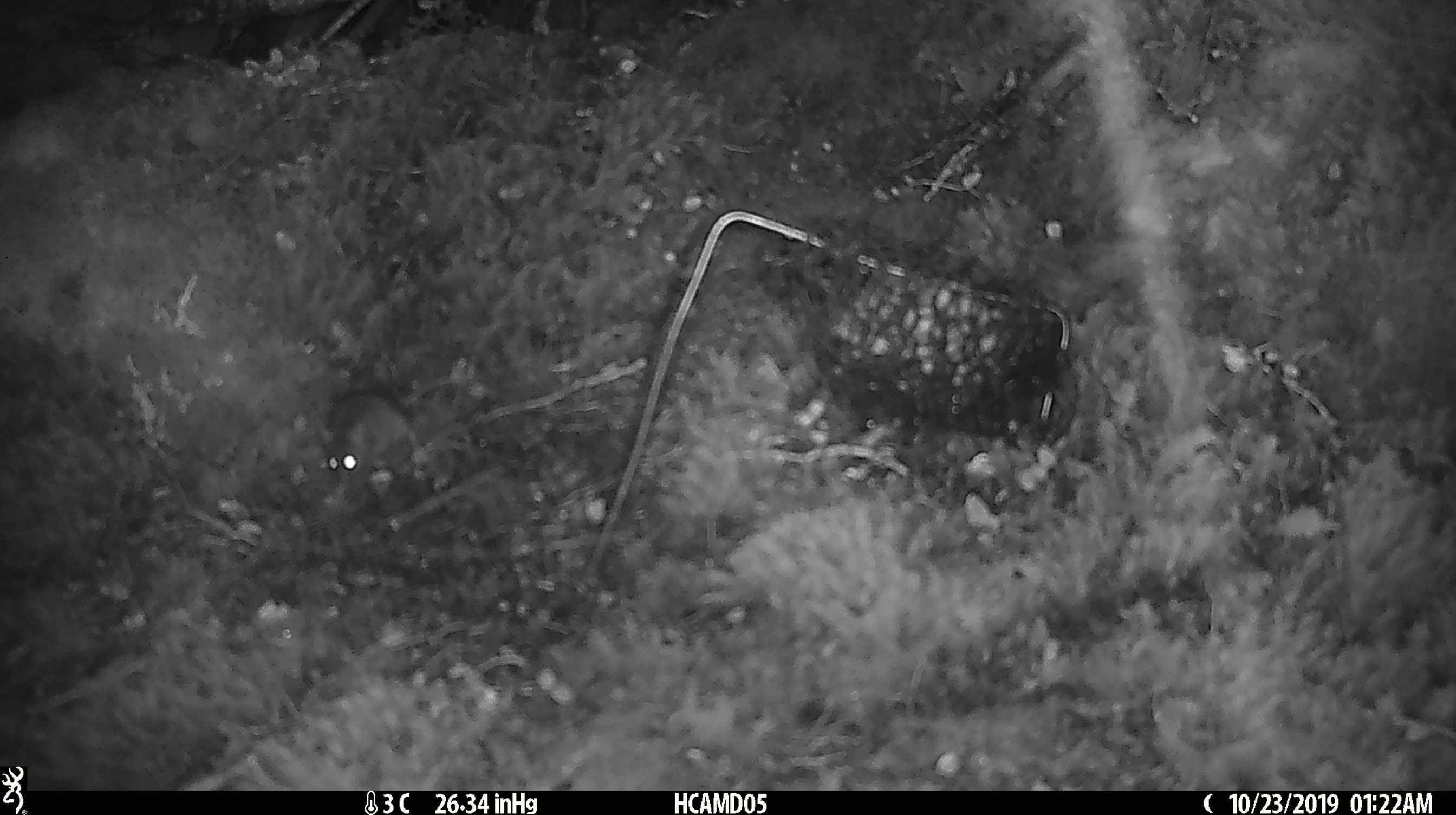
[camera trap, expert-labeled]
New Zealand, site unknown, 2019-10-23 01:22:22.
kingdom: Animalia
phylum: Chordata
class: Mammalia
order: Rodentia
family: Muridae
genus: Mus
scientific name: Mus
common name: mouse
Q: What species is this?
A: Mouse (Mus).